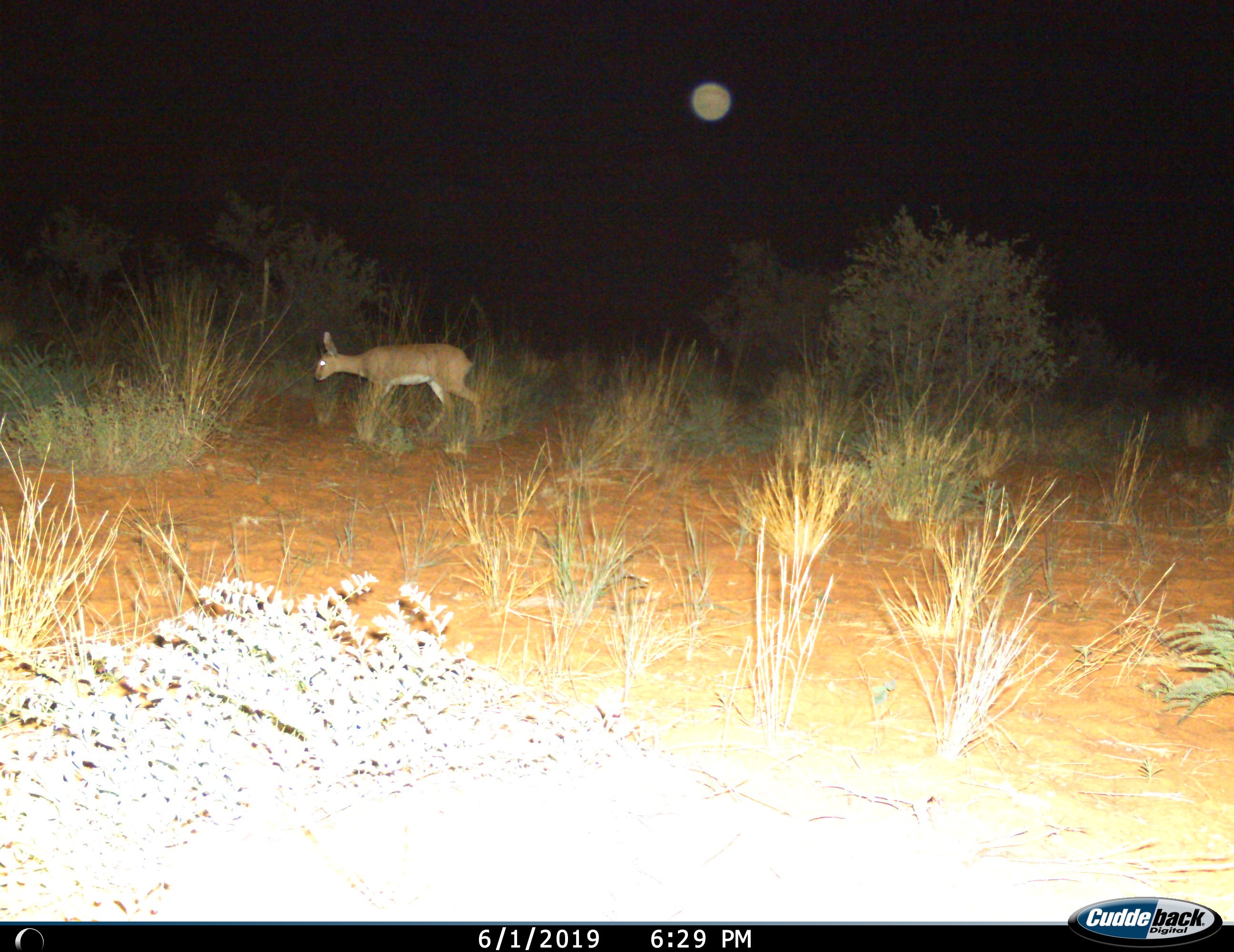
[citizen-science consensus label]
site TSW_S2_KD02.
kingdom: Animalia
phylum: Chordata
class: Mammalia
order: Artiodactyla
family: Bovidae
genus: Raphicerus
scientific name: Raphicerus campestris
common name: steenbok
Steenbok (Raphicerus campestris), count 1. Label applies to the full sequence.